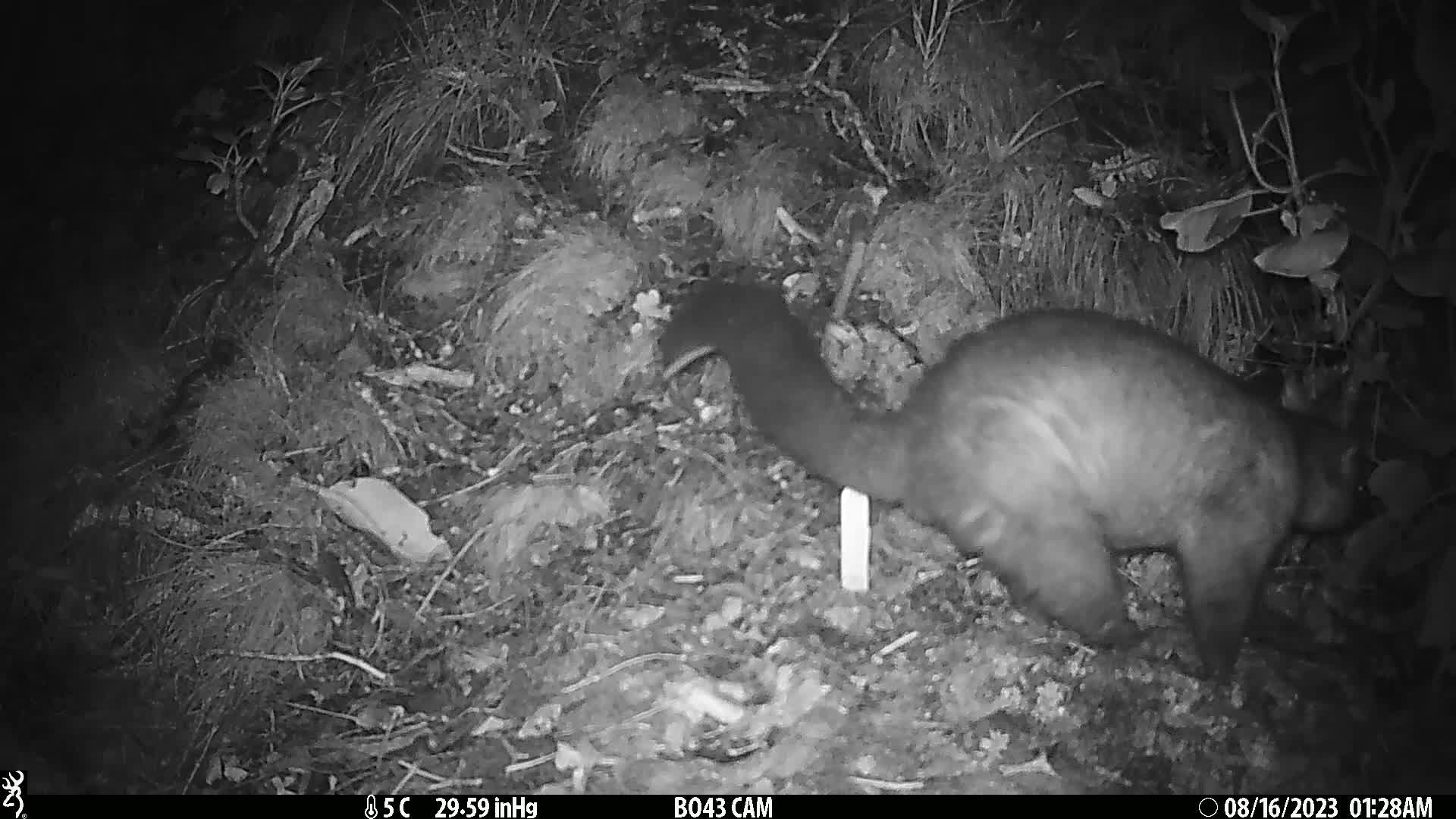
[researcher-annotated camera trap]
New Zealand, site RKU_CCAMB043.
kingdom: Animalia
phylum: Chordata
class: Mammalia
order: Diprotodontia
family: Phalangeridae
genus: Trichosurus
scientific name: Trichosurus vulpecula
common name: common brushtail possum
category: possum